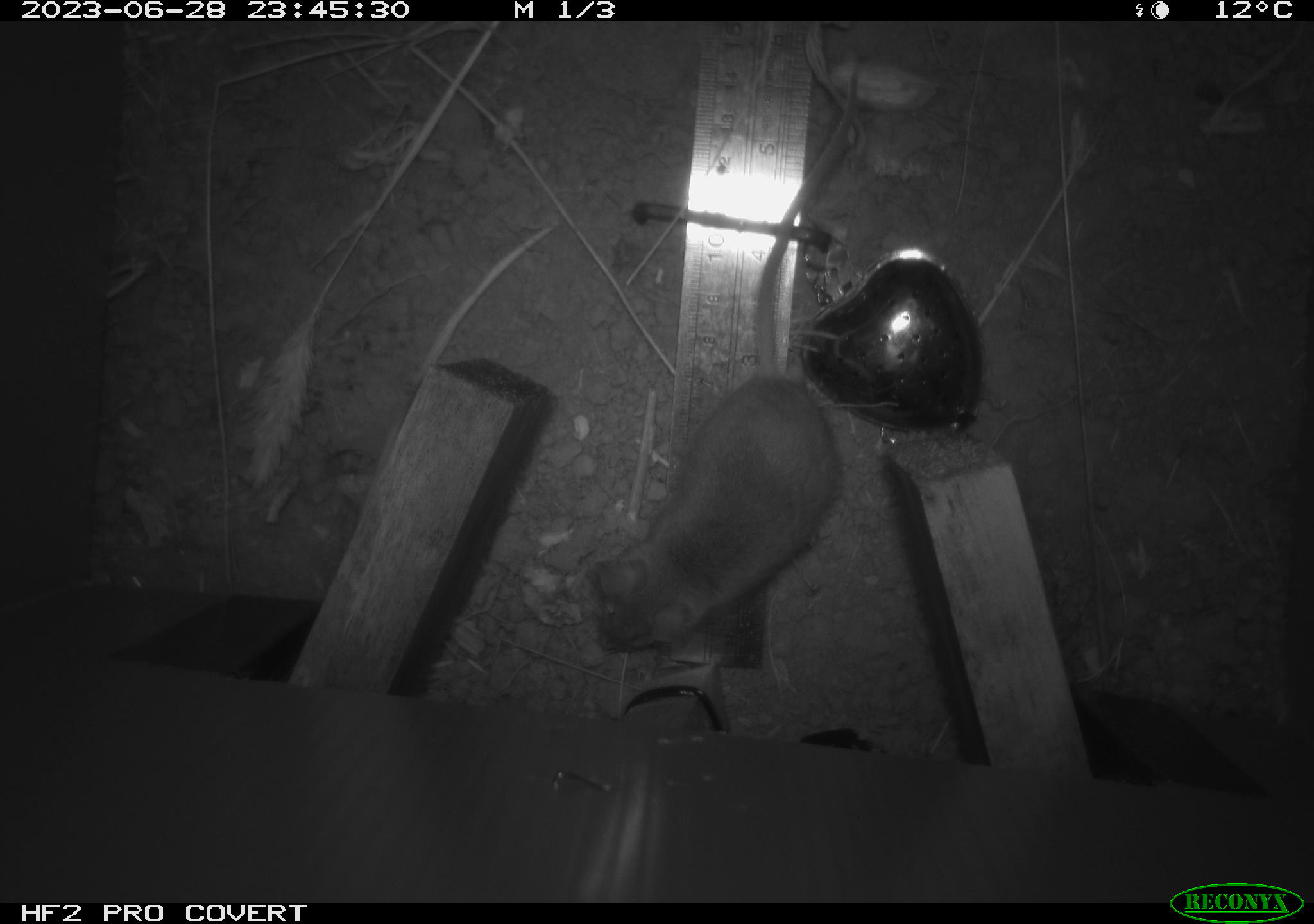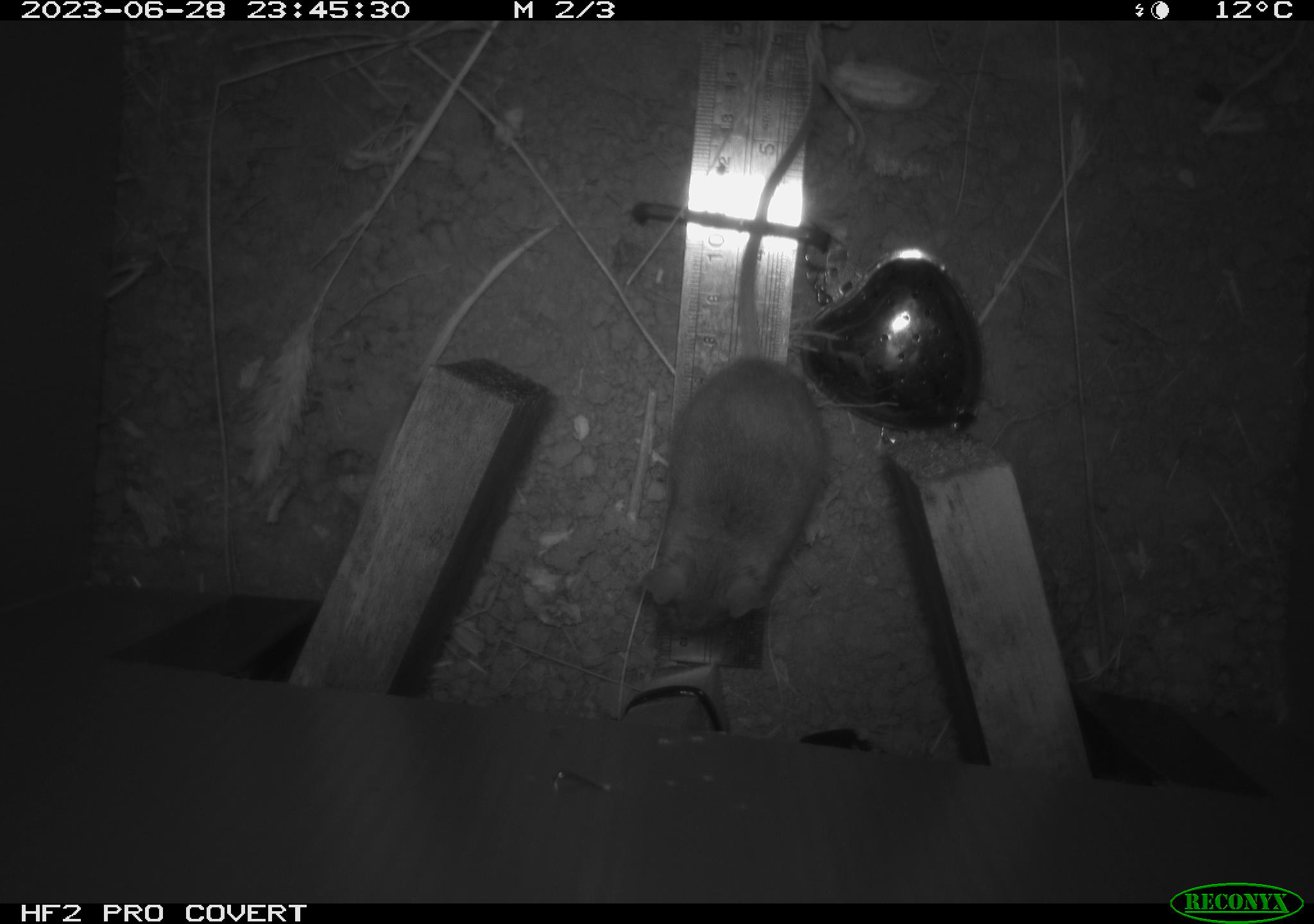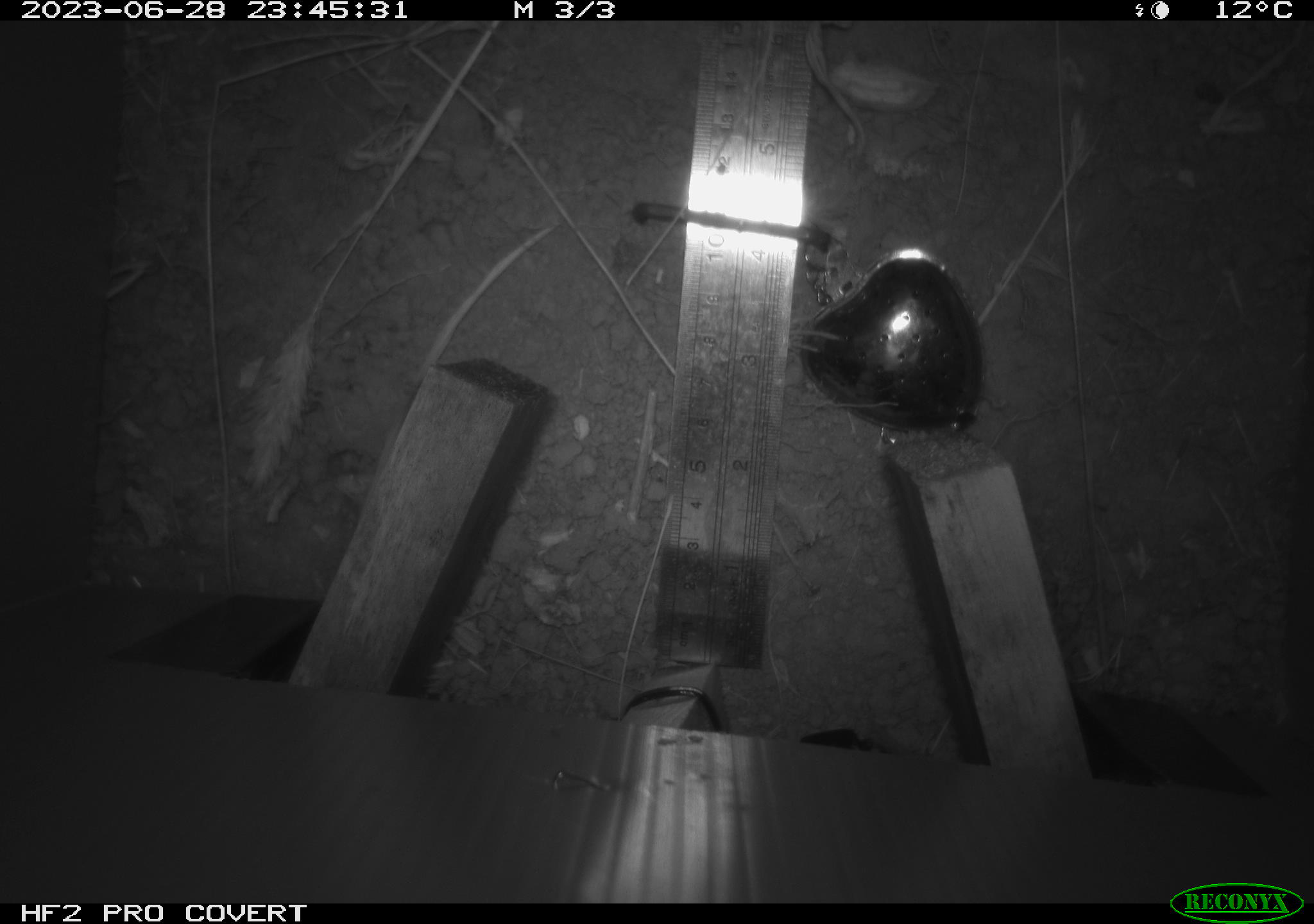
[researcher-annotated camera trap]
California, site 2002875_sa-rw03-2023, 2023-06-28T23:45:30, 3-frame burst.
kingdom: Animalia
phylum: Chordata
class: Mammalia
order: Rodentia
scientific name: Rodentia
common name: mouse species